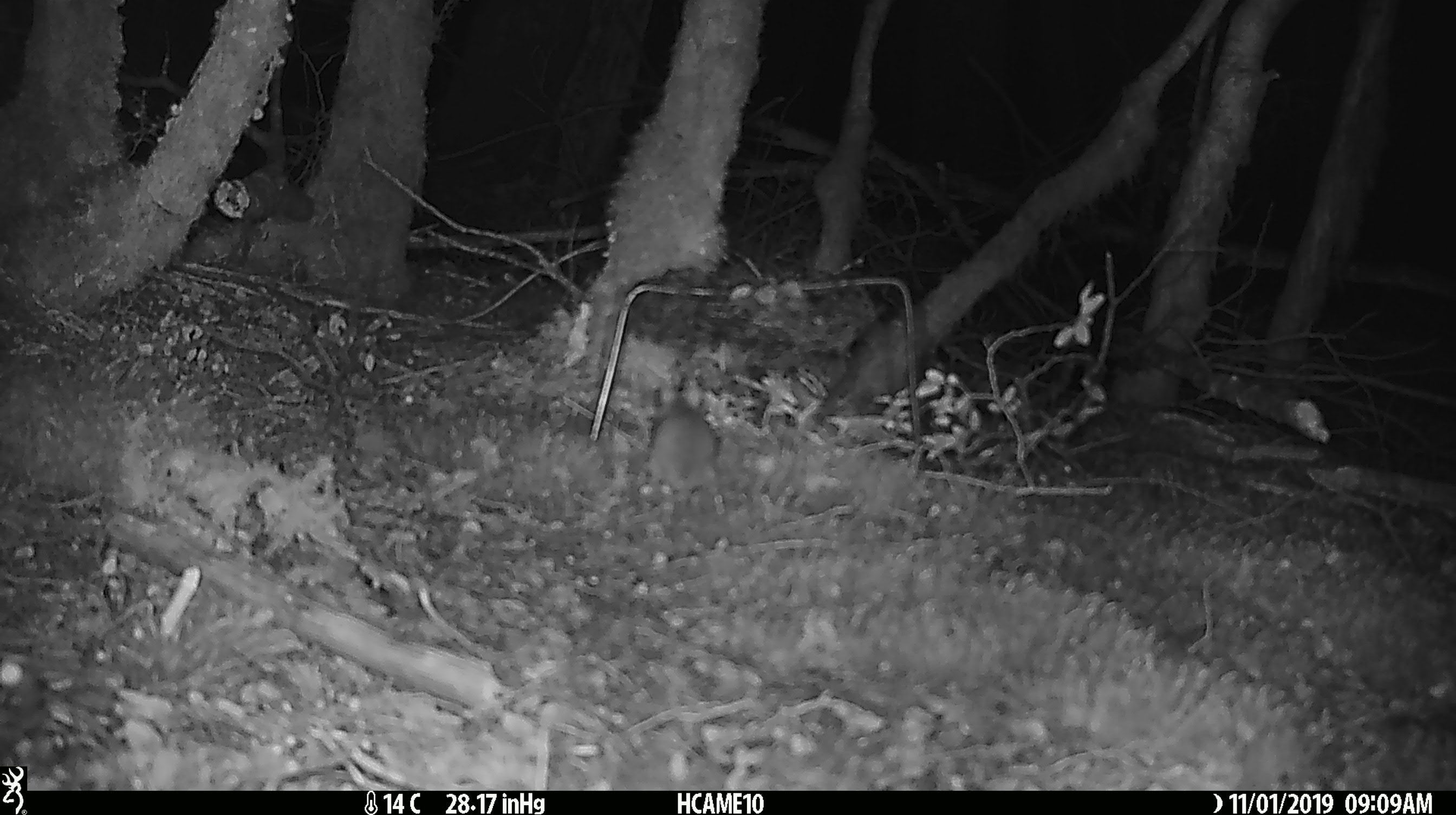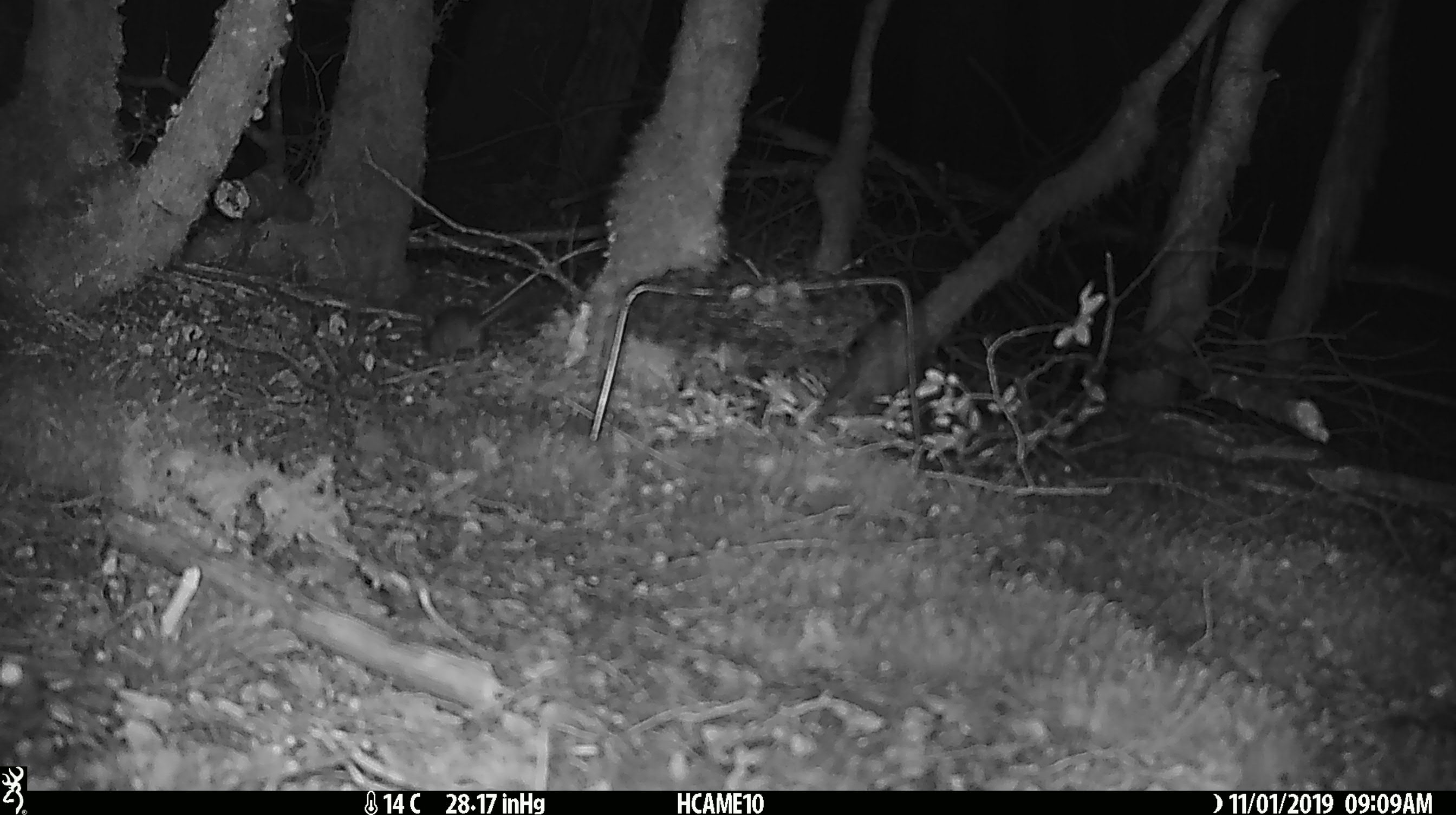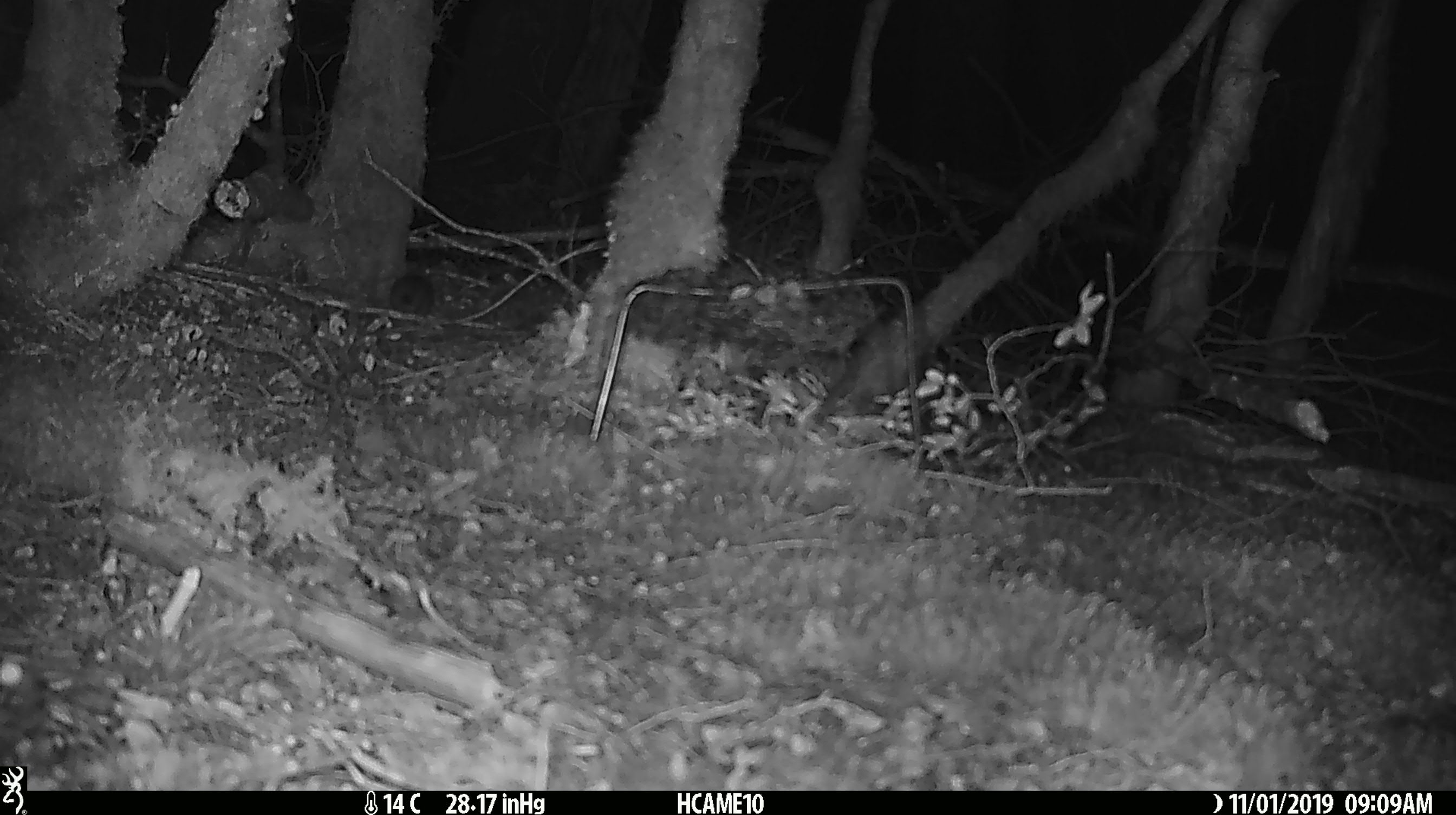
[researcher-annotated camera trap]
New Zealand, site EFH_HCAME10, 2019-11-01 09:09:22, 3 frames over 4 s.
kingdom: Animalia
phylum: Chordata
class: Mammalia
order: Rodentia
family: Muridae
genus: Mus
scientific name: Mus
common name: mouse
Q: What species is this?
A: Mouse (Mus).